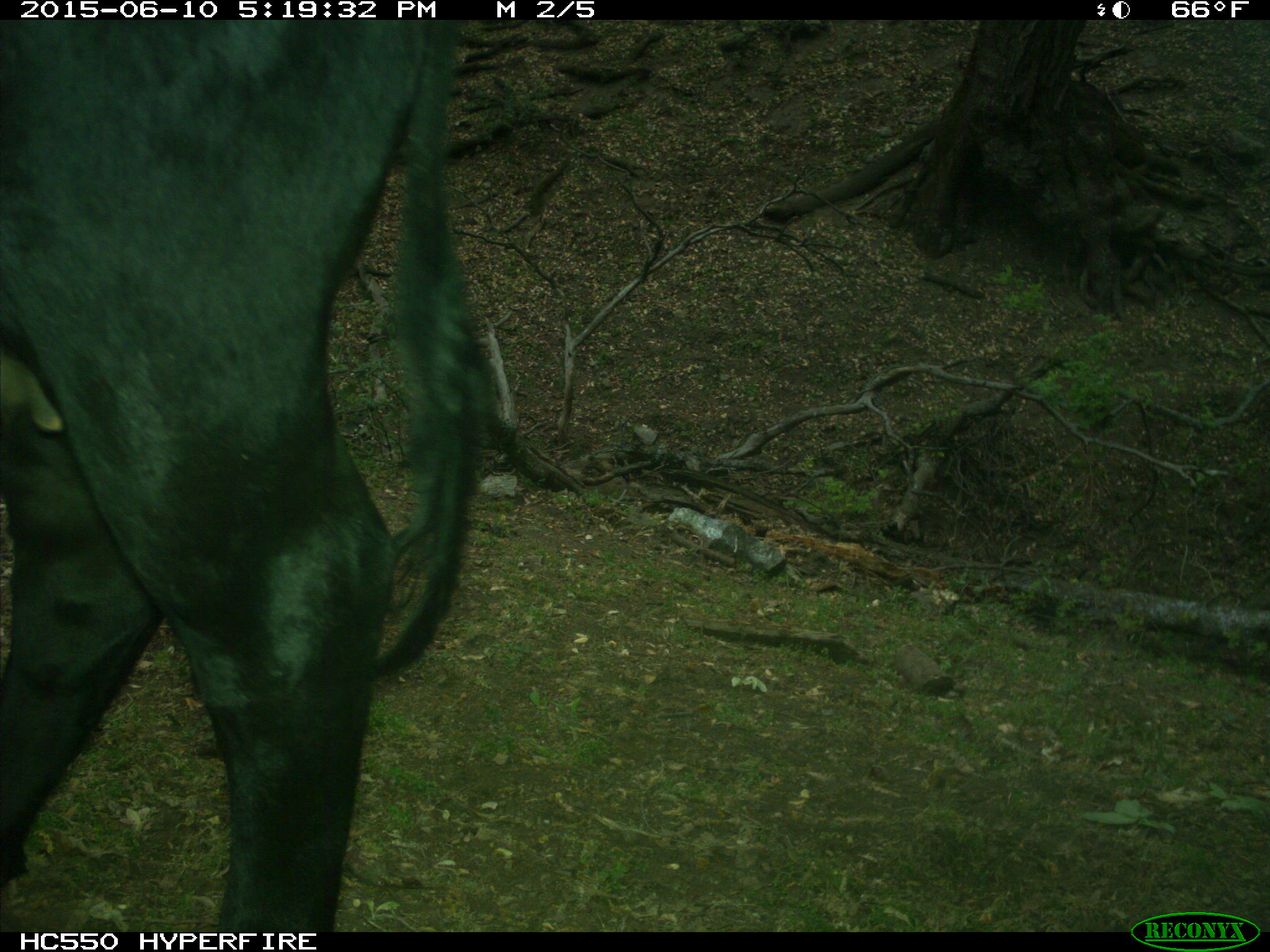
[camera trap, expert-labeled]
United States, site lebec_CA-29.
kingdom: Animalia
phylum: Chordata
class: Mammalia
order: Artiodactyla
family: Bovidae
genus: Bos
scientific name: Bos taurus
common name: domestic cow